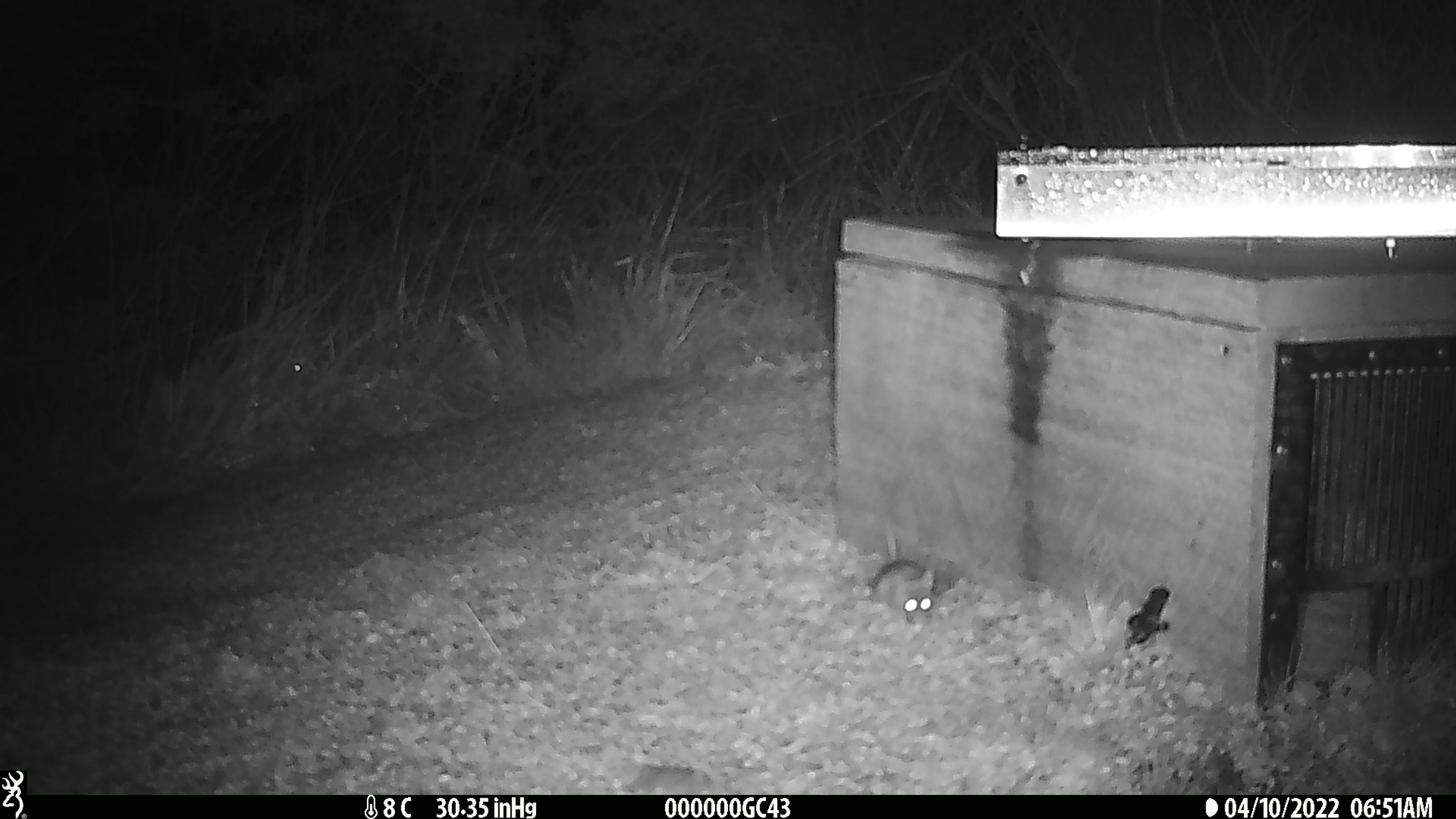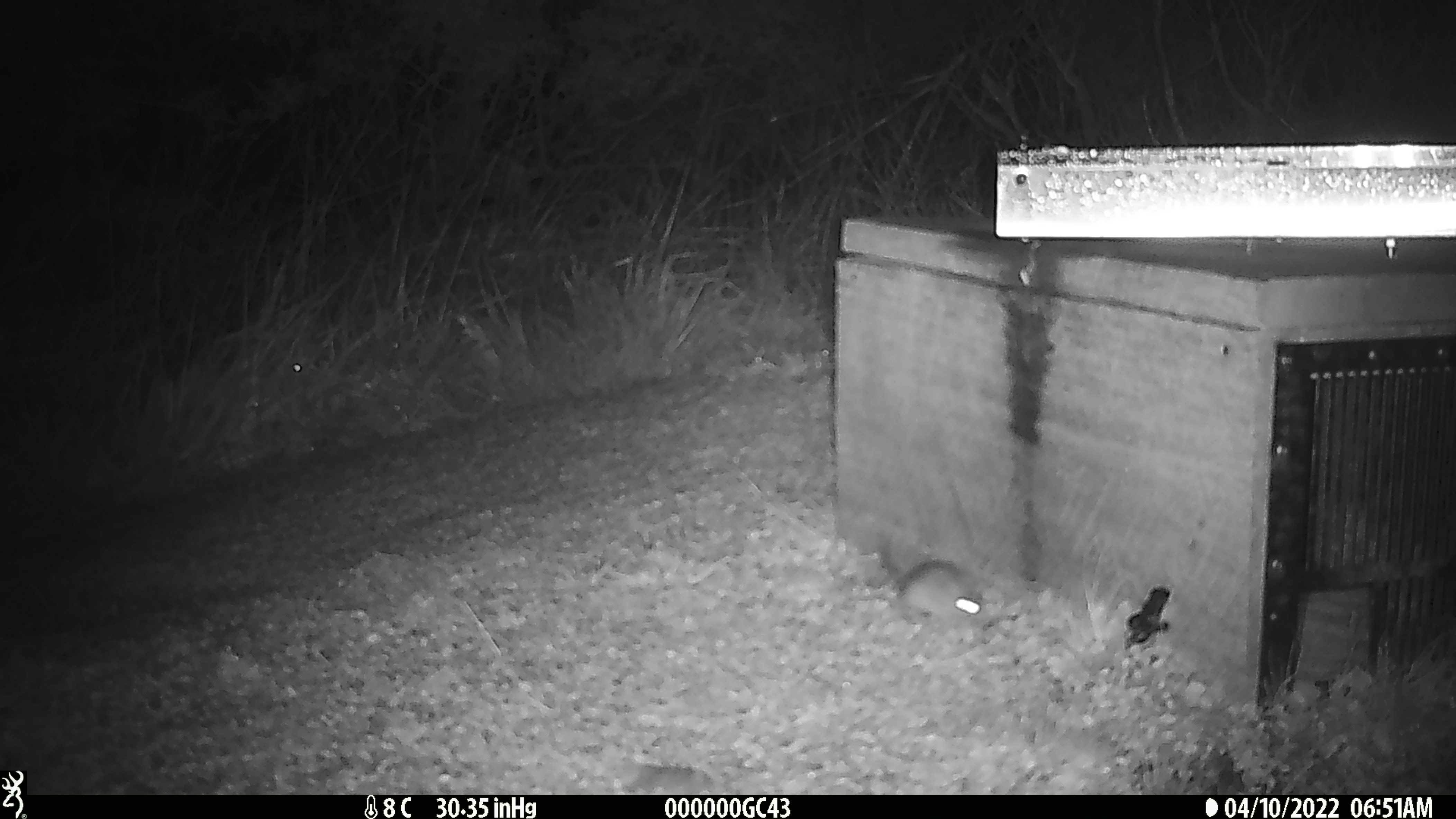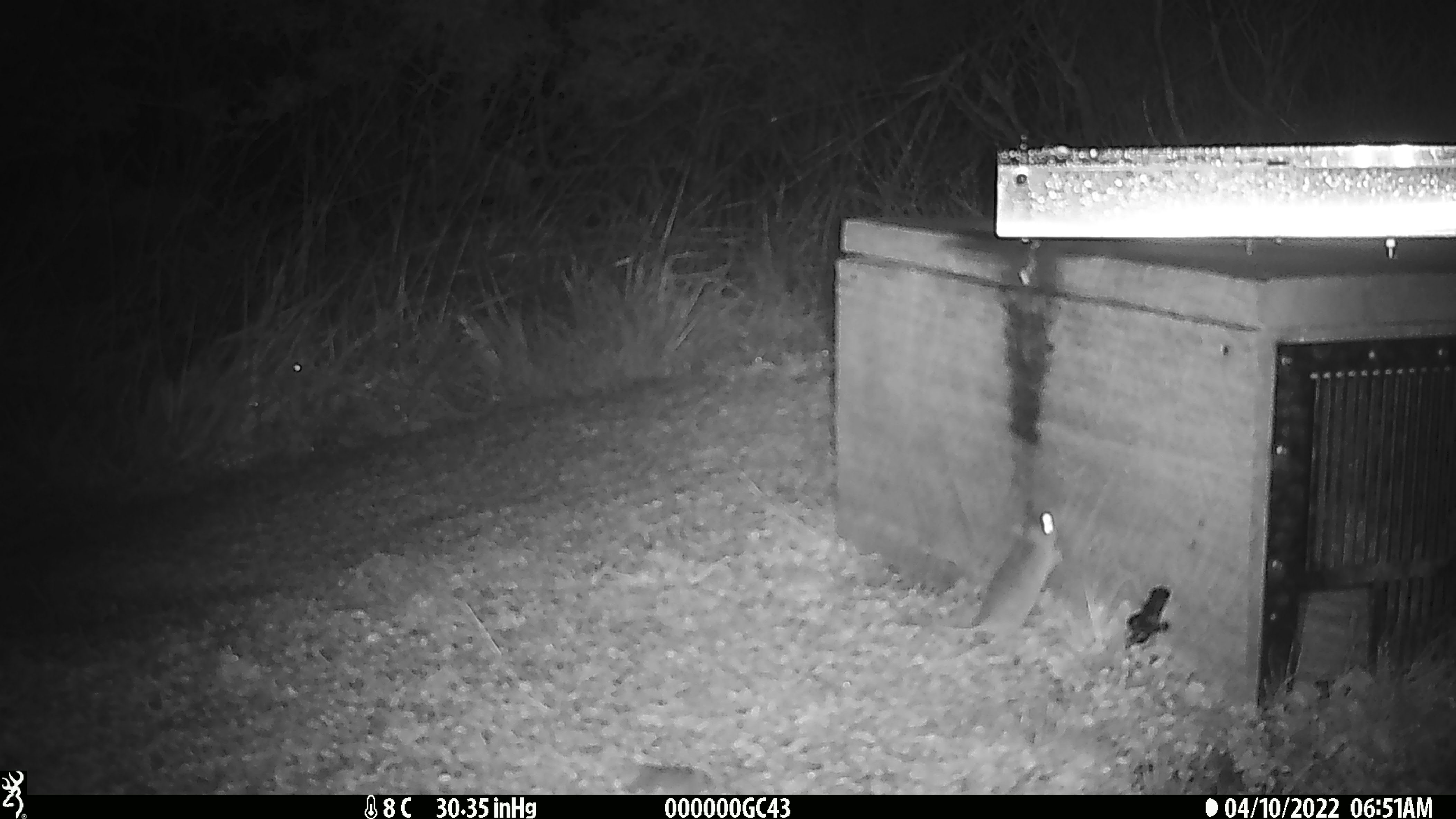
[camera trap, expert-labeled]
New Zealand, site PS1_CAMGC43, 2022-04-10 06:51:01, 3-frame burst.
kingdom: Animalia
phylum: Chordata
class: Mammalia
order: Rodentia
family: Muridae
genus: Mus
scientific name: Mus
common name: mouse